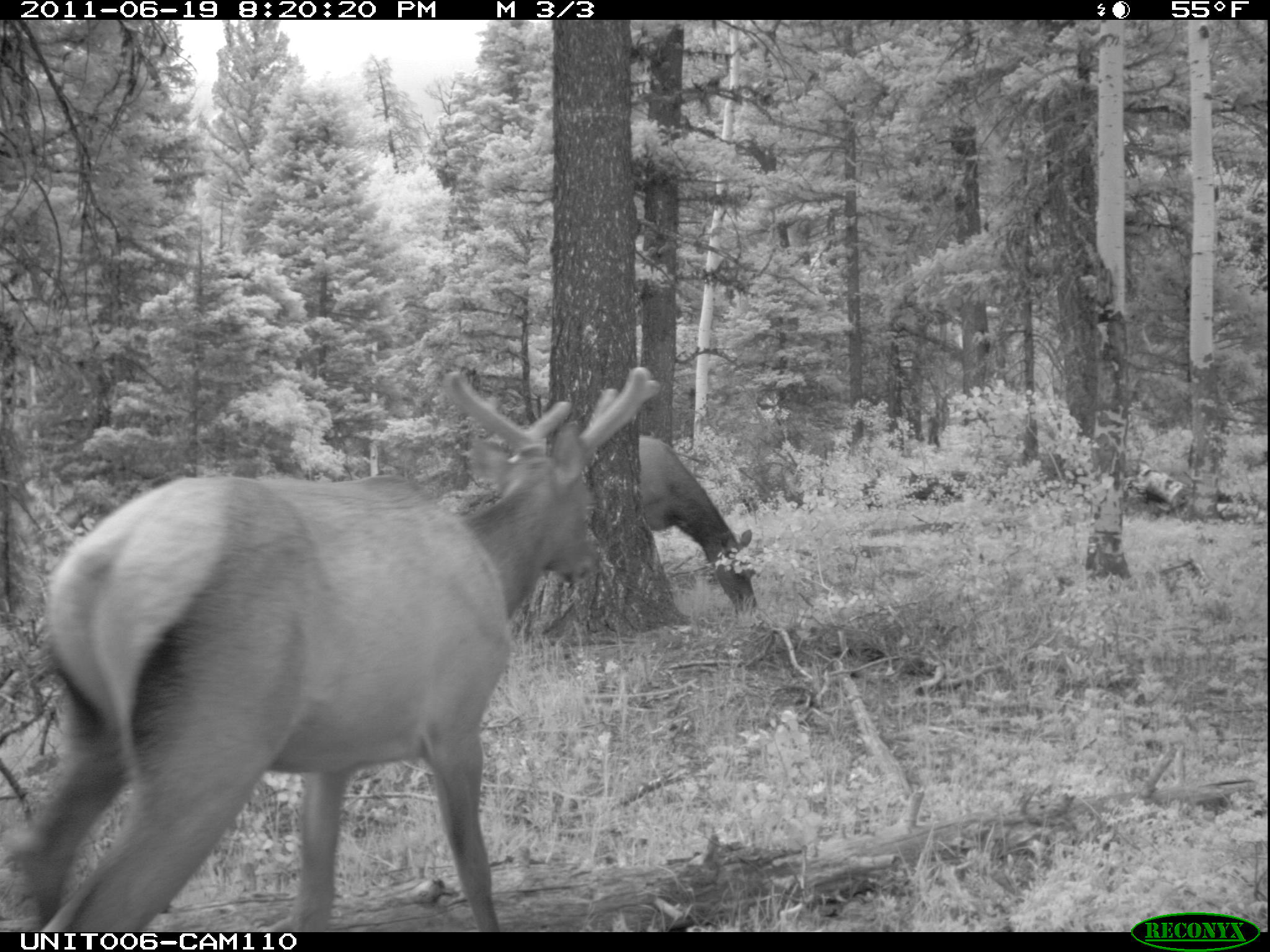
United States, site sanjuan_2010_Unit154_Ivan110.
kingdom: Animalia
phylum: Chordata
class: Mammalia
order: Artiodactyla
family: Cervidae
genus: Cervus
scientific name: Cervus elaphus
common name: red deer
Cervus elaphus (red deer).